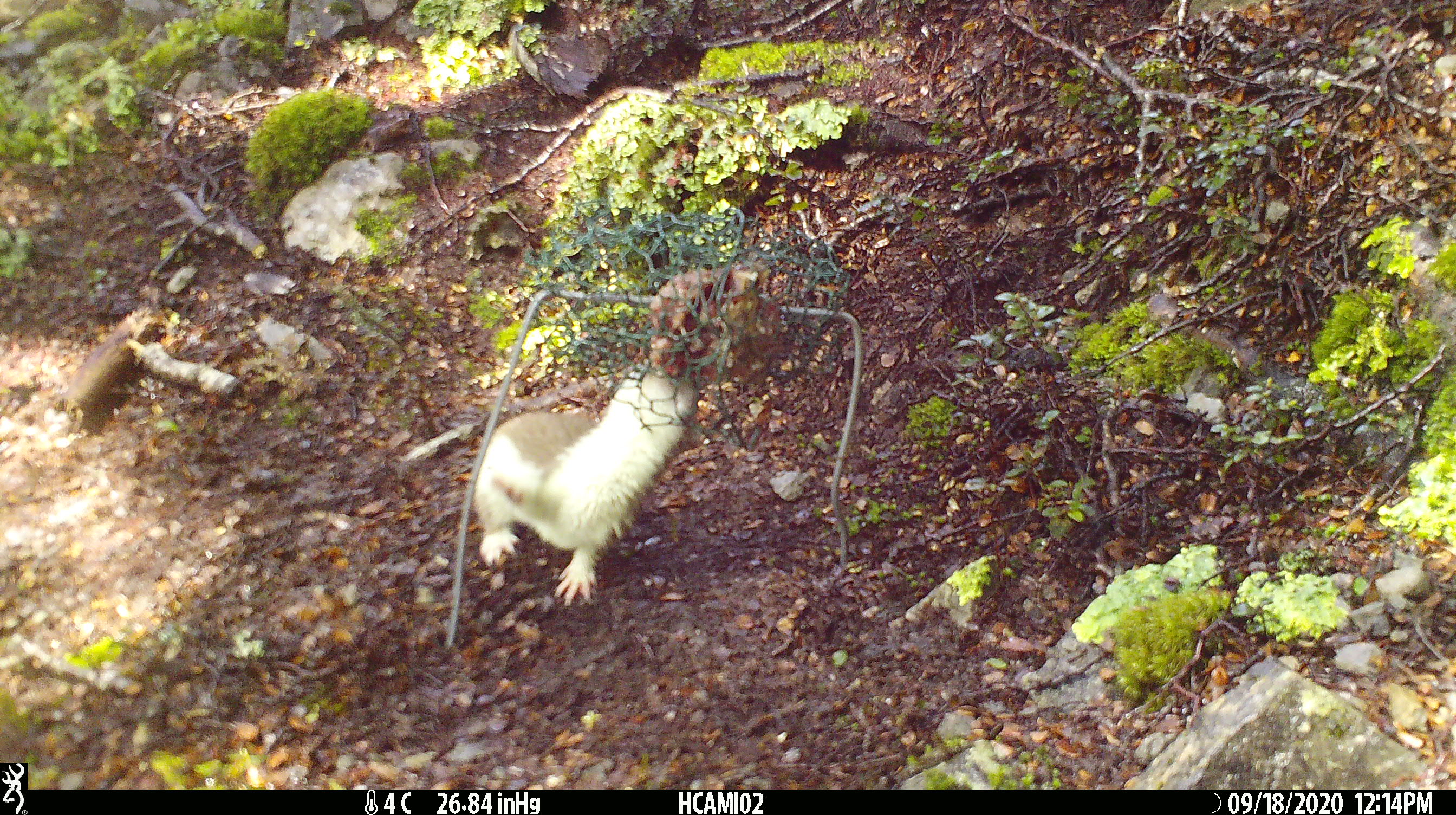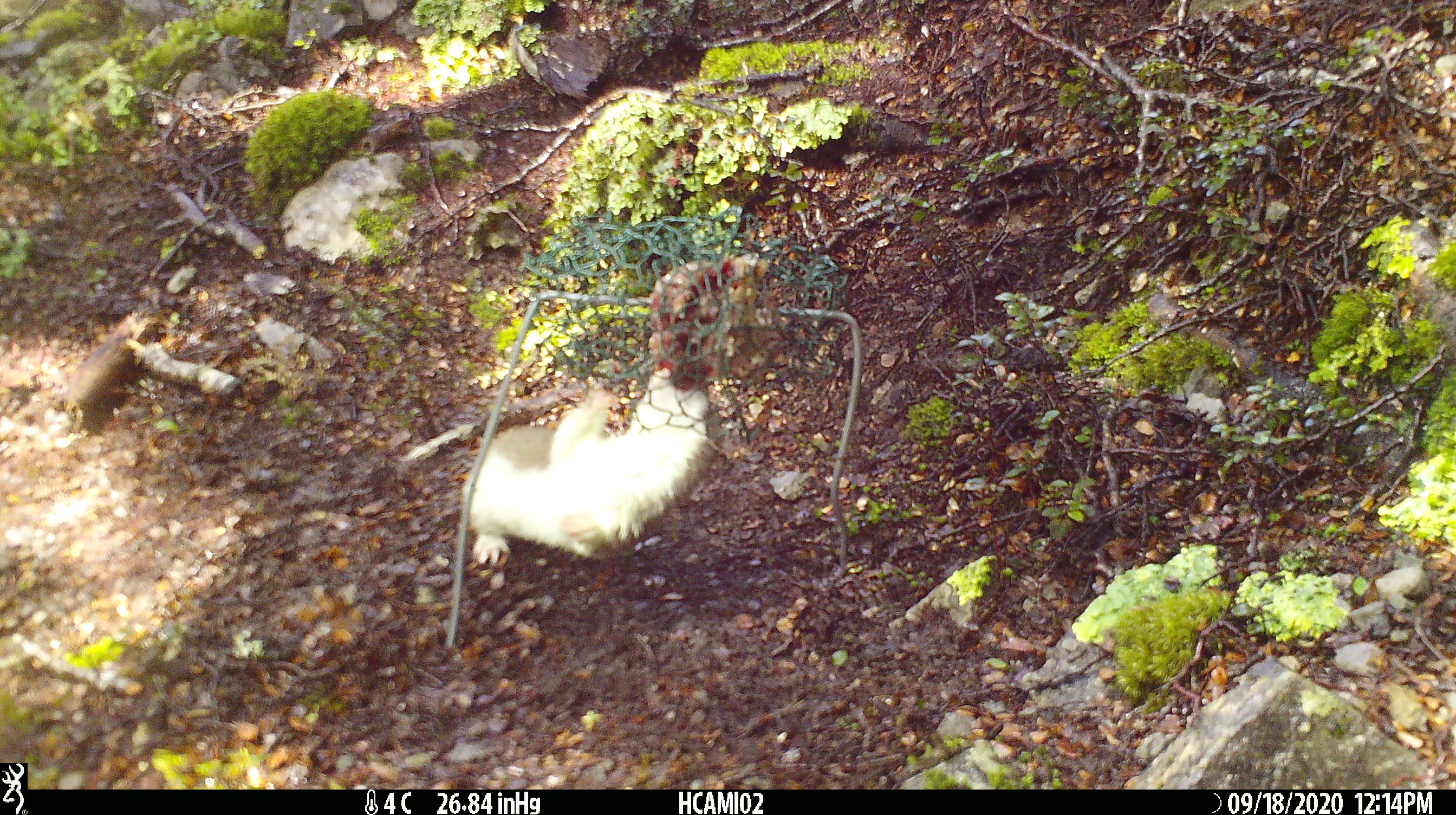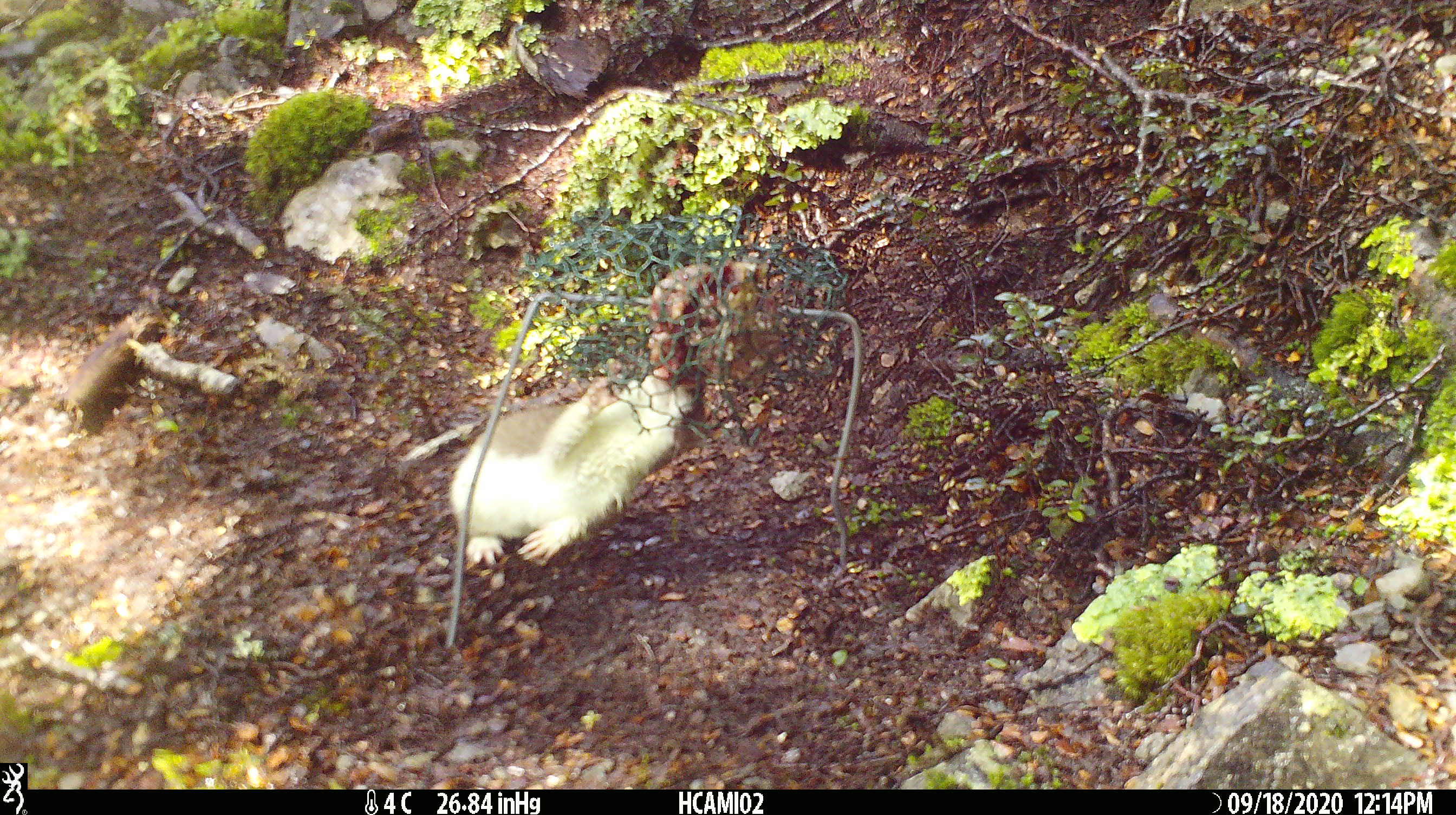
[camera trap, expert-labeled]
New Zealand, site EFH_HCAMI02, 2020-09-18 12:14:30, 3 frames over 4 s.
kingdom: Animalia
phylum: Chordata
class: Mammalia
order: Carnivora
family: Mustelidae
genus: Mustela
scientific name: Mustela erminea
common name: stoat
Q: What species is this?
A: Stoat (Mustela erminea).